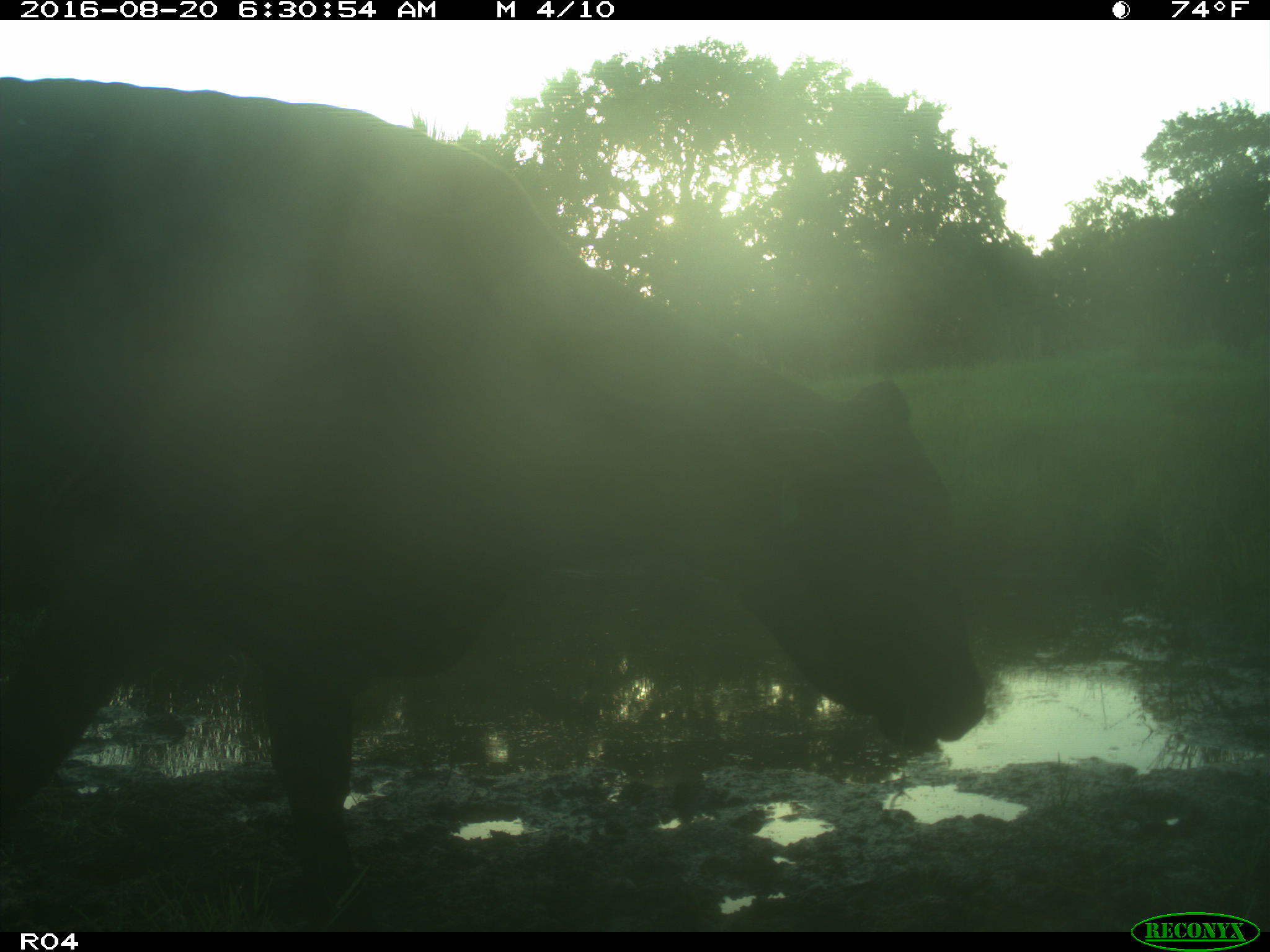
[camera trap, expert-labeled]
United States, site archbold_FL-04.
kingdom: Animalia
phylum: Chordata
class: Mammalia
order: Artiodactyla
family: Bovidae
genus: Bos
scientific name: Bos taurus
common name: domestic cow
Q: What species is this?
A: Bos taurus (domestic cow).